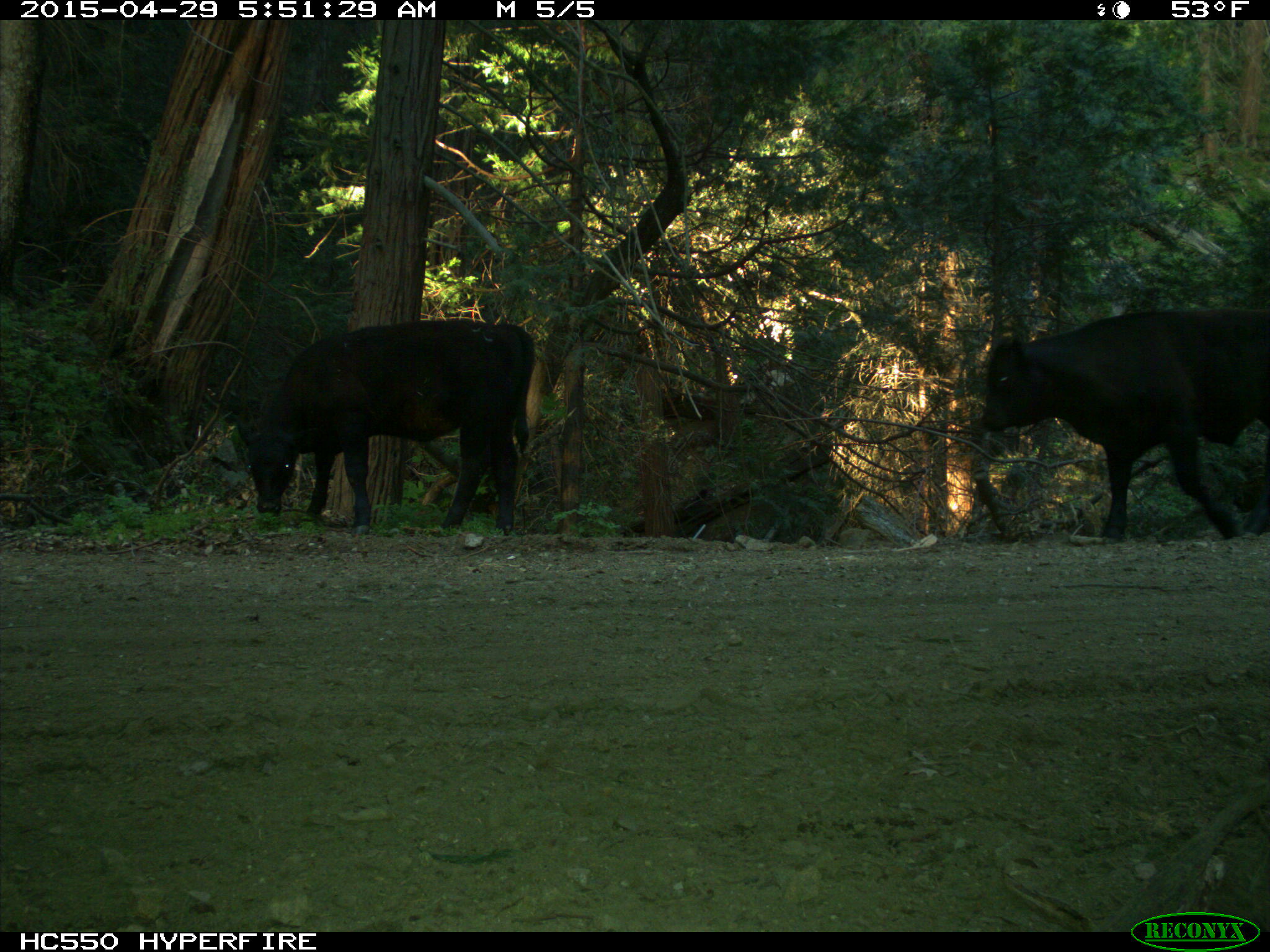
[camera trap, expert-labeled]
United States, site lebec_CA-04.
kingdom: Animalia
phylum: Chordata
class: Mammalia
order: Artiodactyla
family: Bovidae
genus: Bos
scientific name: Bos taurus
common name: domestic cow